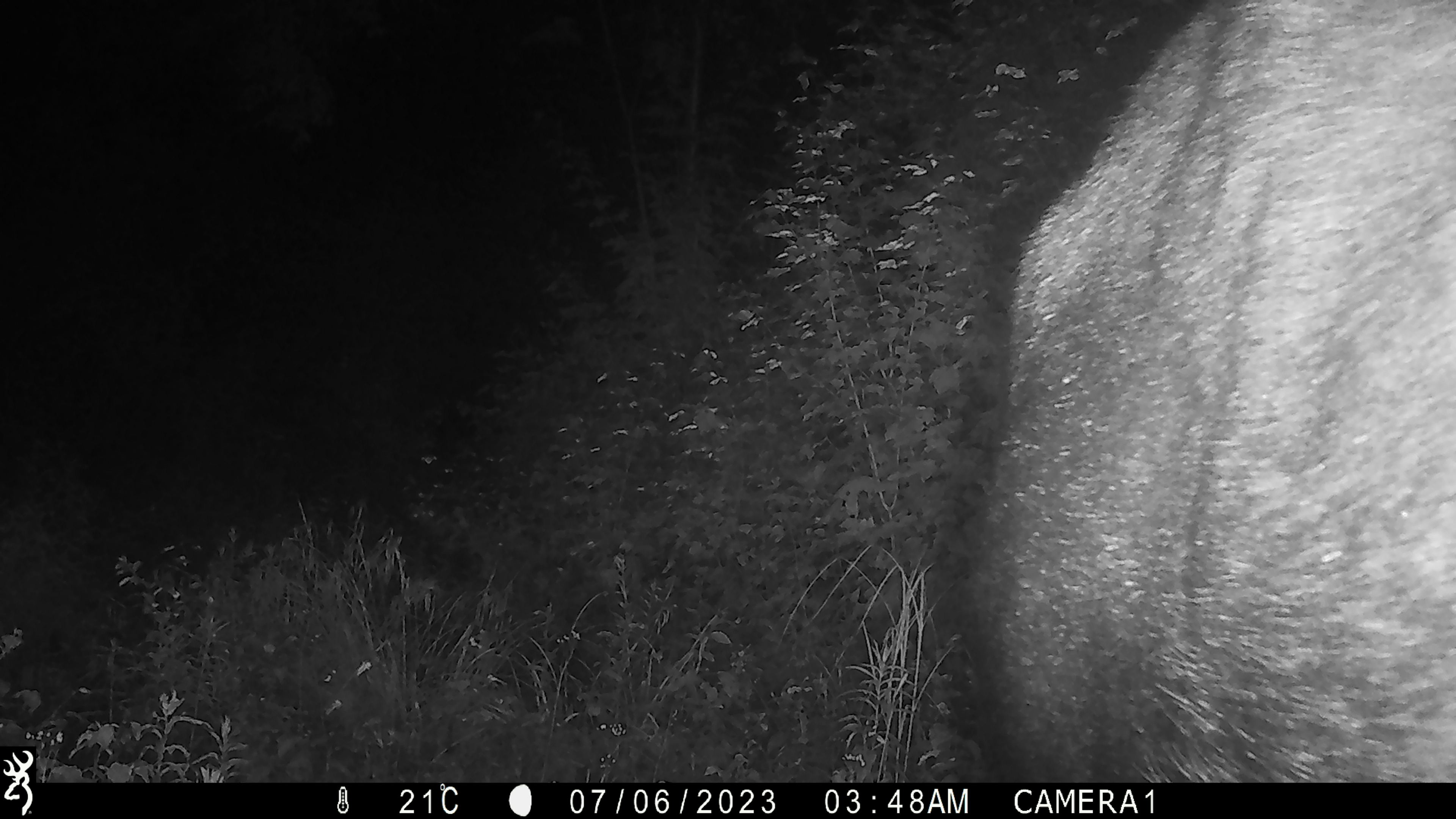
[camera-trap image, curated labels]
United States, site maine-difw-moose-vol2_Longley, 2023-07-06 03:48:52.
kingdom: Animalia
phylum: Chordata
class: Mammalia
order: Artiodactyla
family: Cervidae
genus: Alces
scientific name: Alces alces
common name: moose